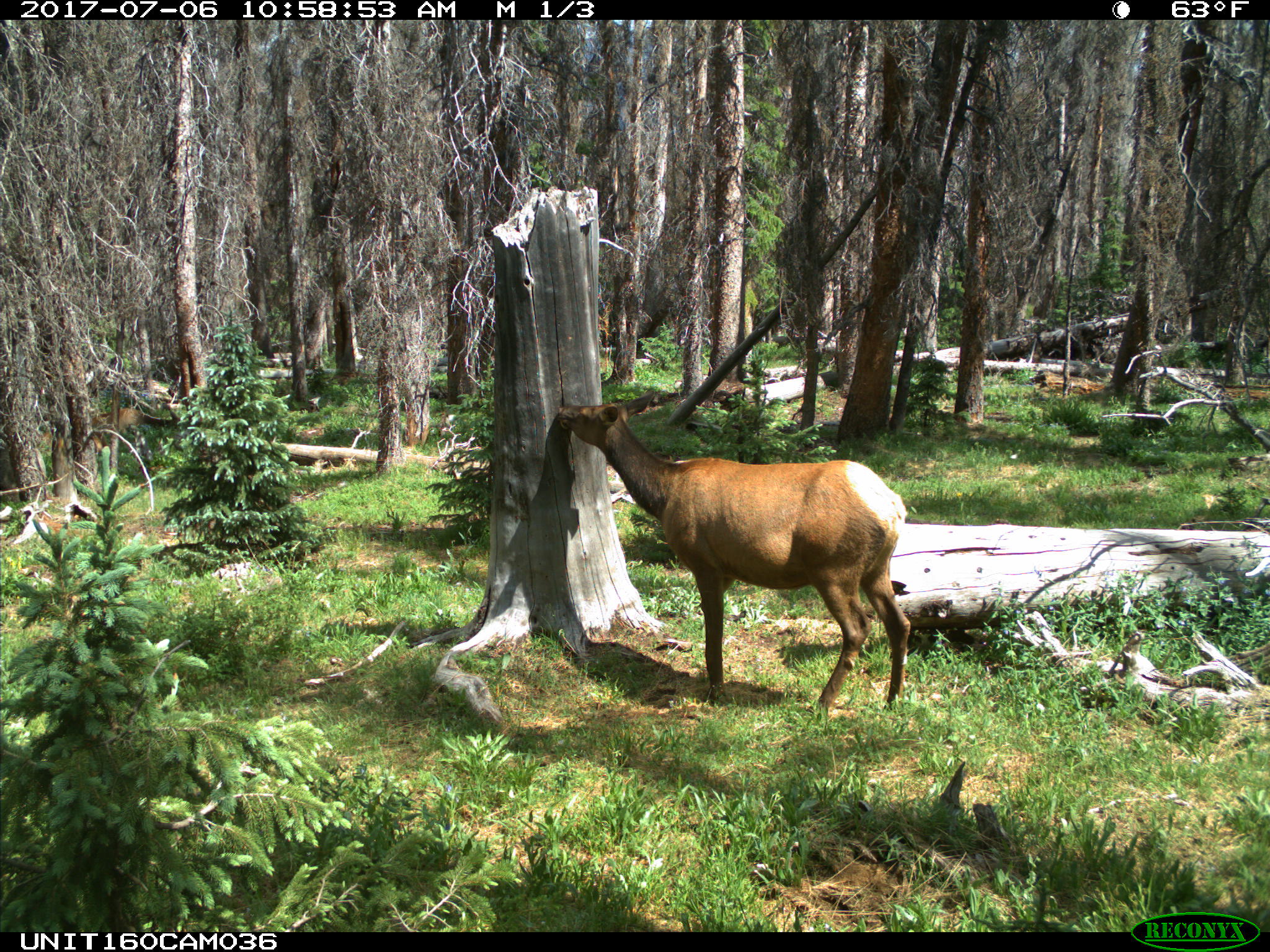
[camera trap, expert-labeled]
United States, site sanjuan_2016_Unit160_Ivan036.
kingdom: Animalia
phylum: Chordata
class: Mammalia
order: Artiodactyla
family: Cervidae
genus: Cervus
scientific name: Cervus elaphus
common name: red deer